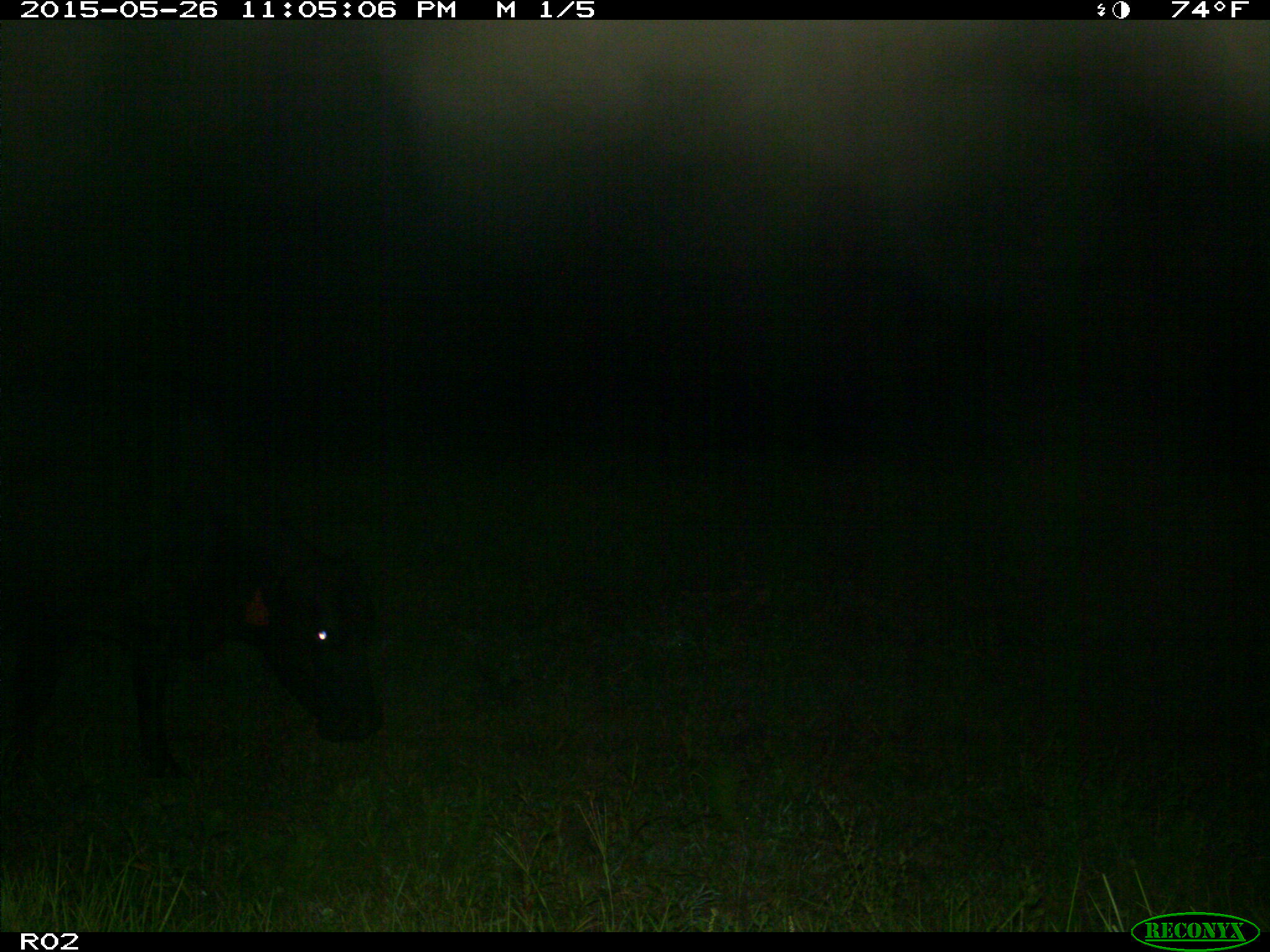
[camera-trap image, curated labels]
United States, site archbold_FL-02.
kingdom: Animalia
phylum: Chordata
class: Mammalia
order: Artiodactyla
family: Bovidae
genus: Bos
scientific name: Bos taurus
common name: domestic cow